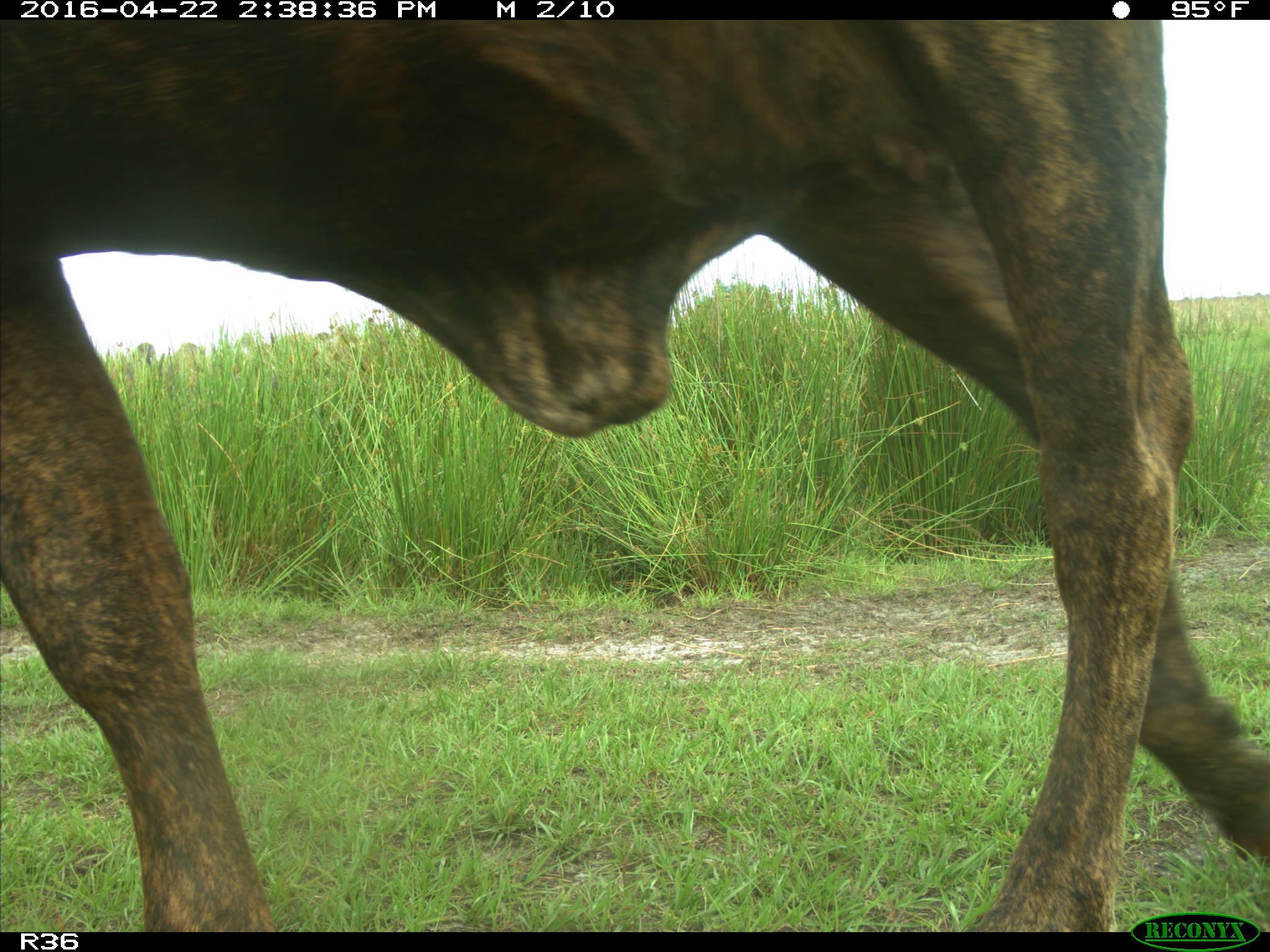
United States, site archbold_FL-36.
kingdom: Animalia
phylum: Chordata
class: Mammalia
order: Artiodactyla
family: Bovidae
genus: Bos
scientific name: Bos taurus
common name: domestic cow